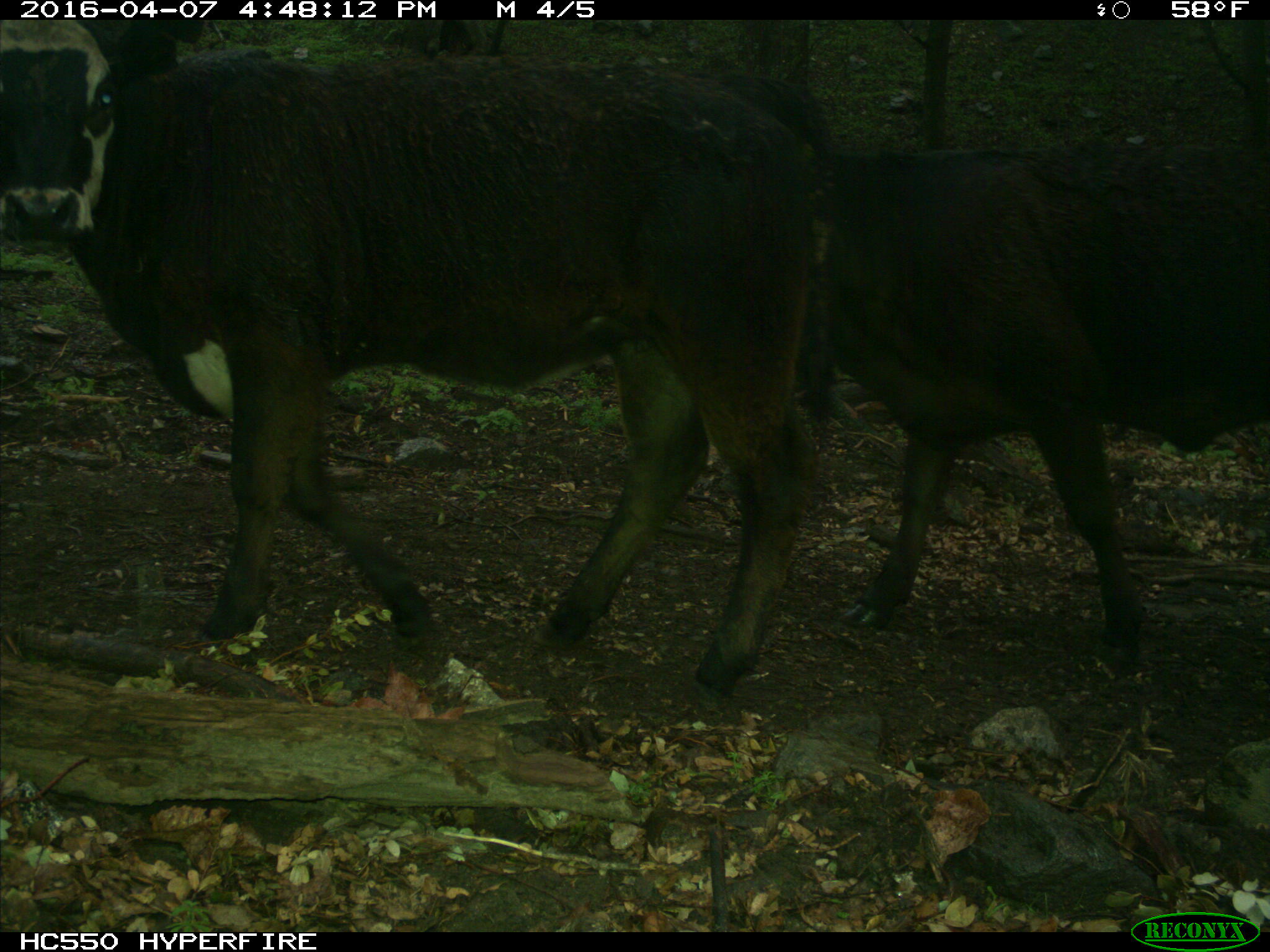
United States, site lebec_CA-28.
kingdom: Animalia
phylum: Chordata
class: Mammalia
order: Artiodactyla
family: Bovidae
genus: Bos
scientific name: Bos taurus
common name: domestic cow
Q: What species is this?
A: Bos taurus (domestic cow).